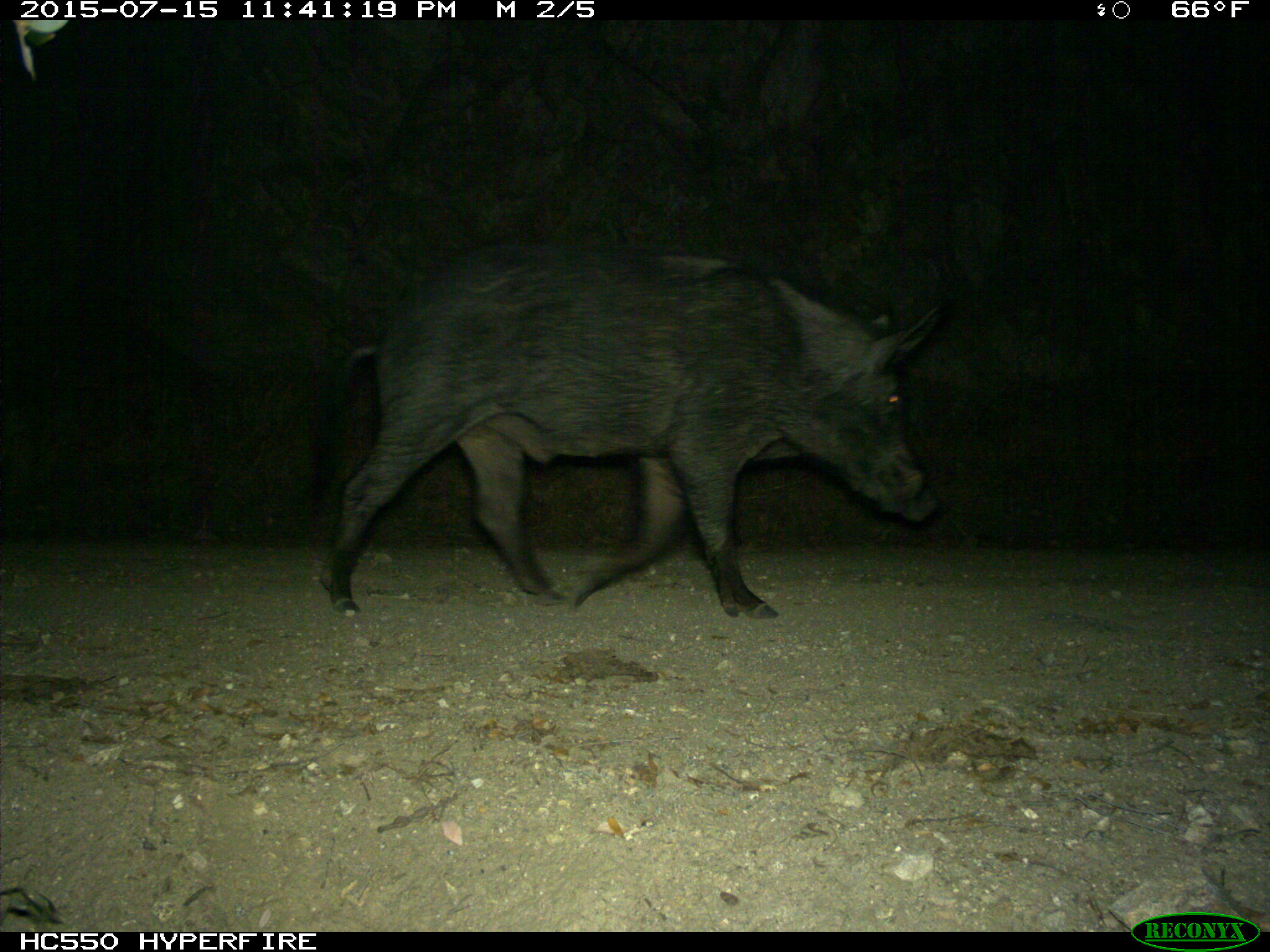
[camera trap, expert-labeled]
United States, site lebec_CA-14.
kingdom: Animalia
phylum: Chordata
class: Mammalia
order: Artiodactyla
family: Suidae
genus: Sus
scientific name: Sus scrofa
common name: wild boar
Sus scrofa (wild boar).